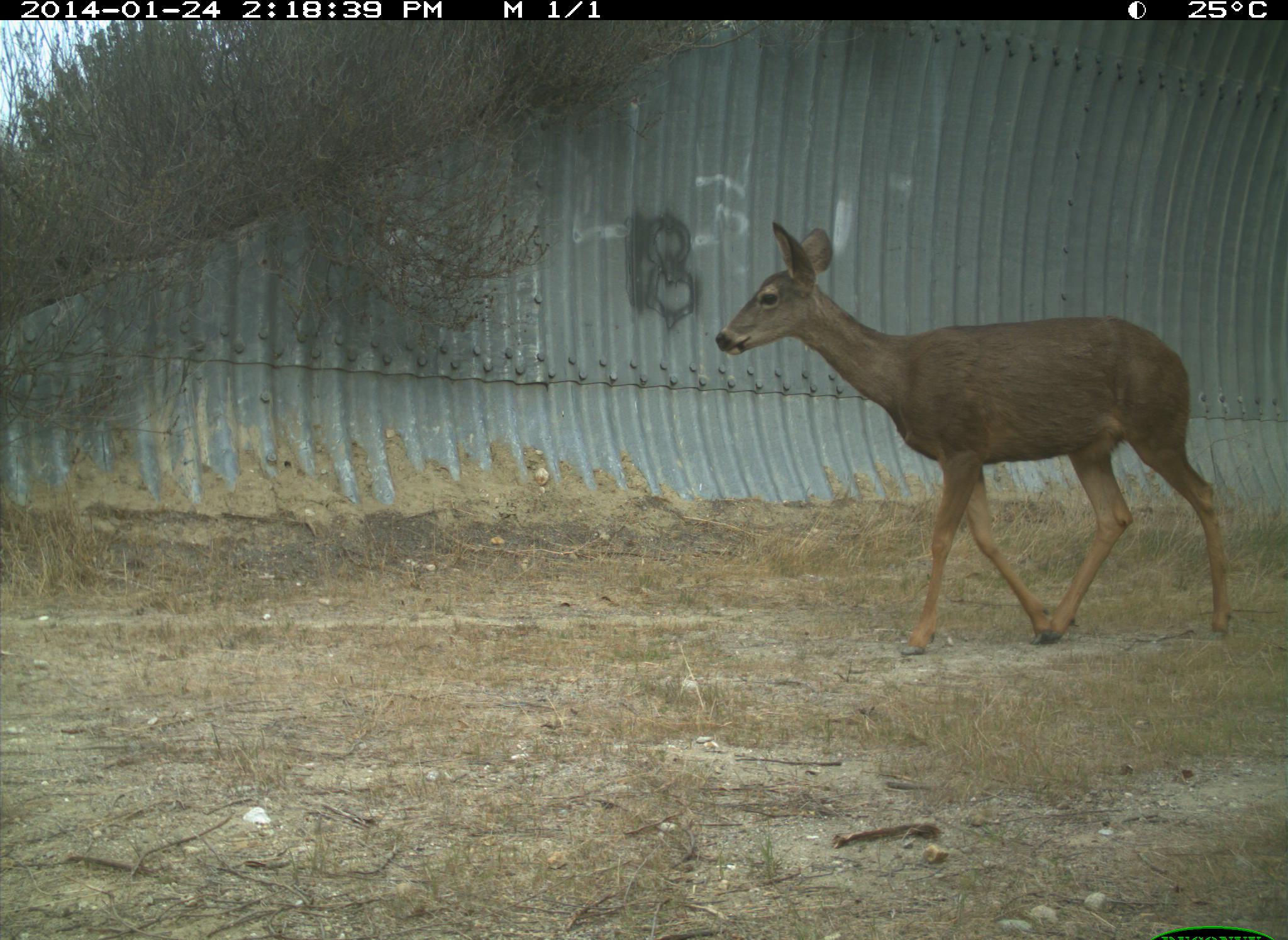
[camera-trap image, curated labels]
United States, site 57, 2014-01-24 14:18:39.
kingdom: Animalia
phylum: Chordata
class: Mammalia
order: Artiodactyla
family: Cervidae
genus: Odocoileus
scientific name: Odocoileus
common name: deer